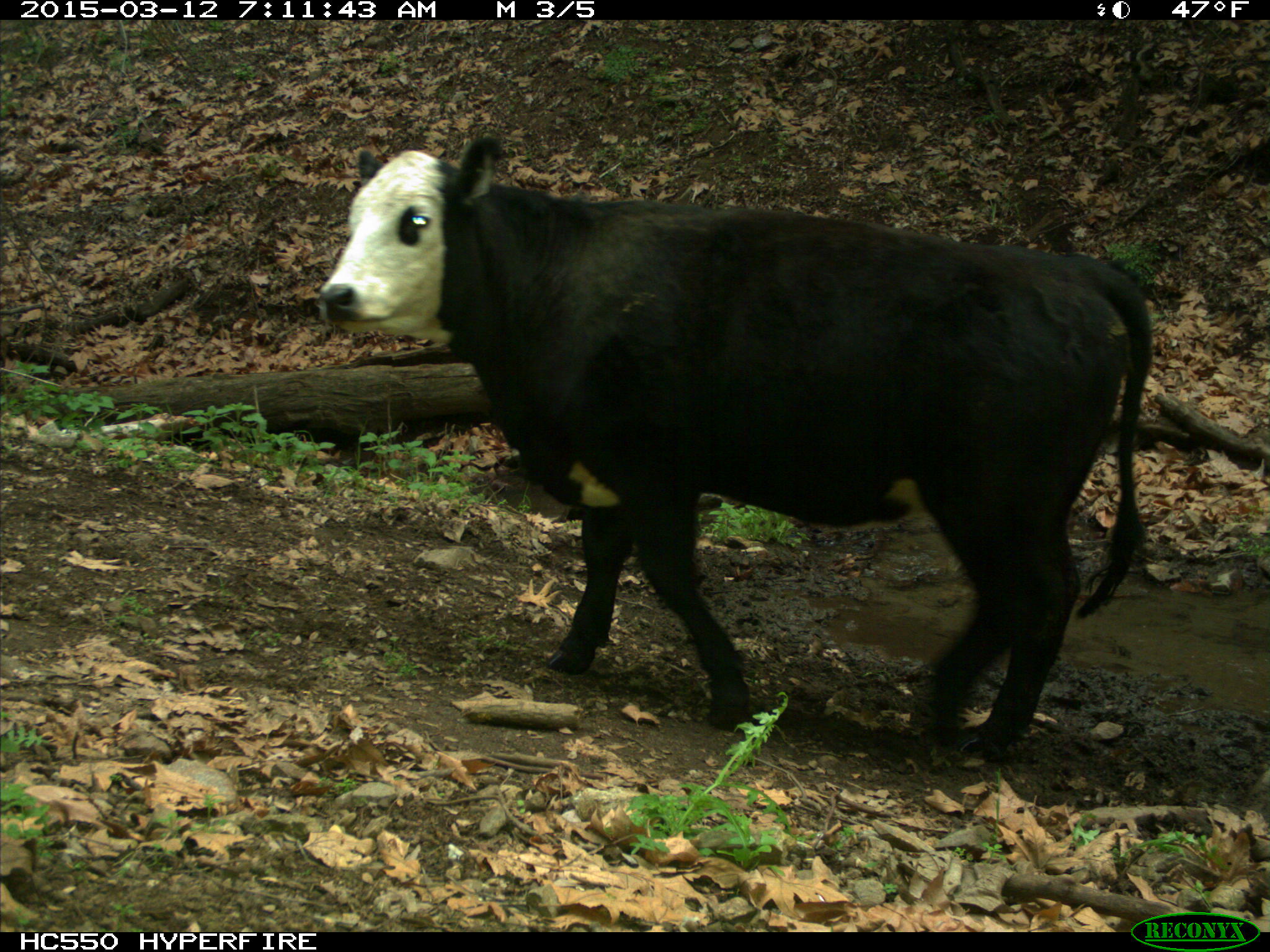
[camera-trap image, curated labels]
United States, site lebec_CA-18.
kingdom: Animalia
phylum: Chordata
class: Mammalia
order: Artiodactyla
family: Bovidae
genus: Bos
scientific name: Bos taurus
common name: domestic cow